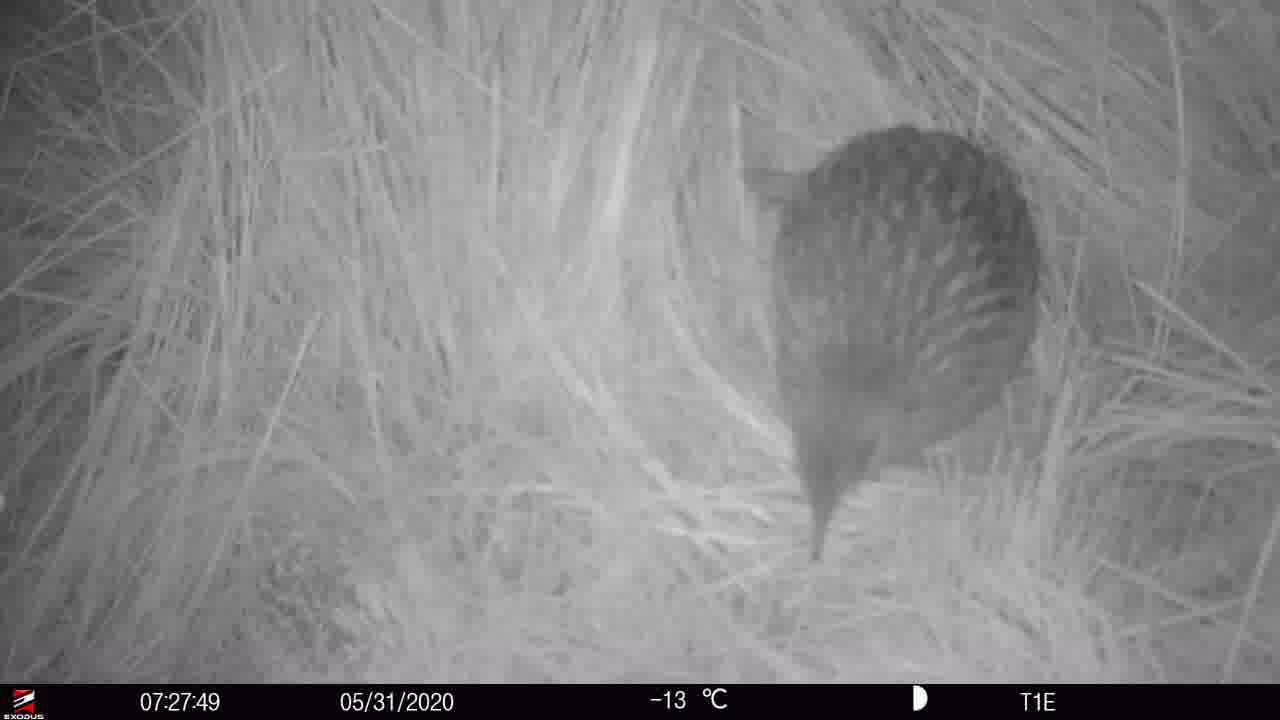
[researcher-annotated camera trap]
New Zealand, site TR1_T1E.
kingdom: Animalia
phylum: Chordata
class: Aves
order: Gruiformes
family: Rallidae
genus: Gallirallus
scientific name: Gallirallus australis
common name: weka